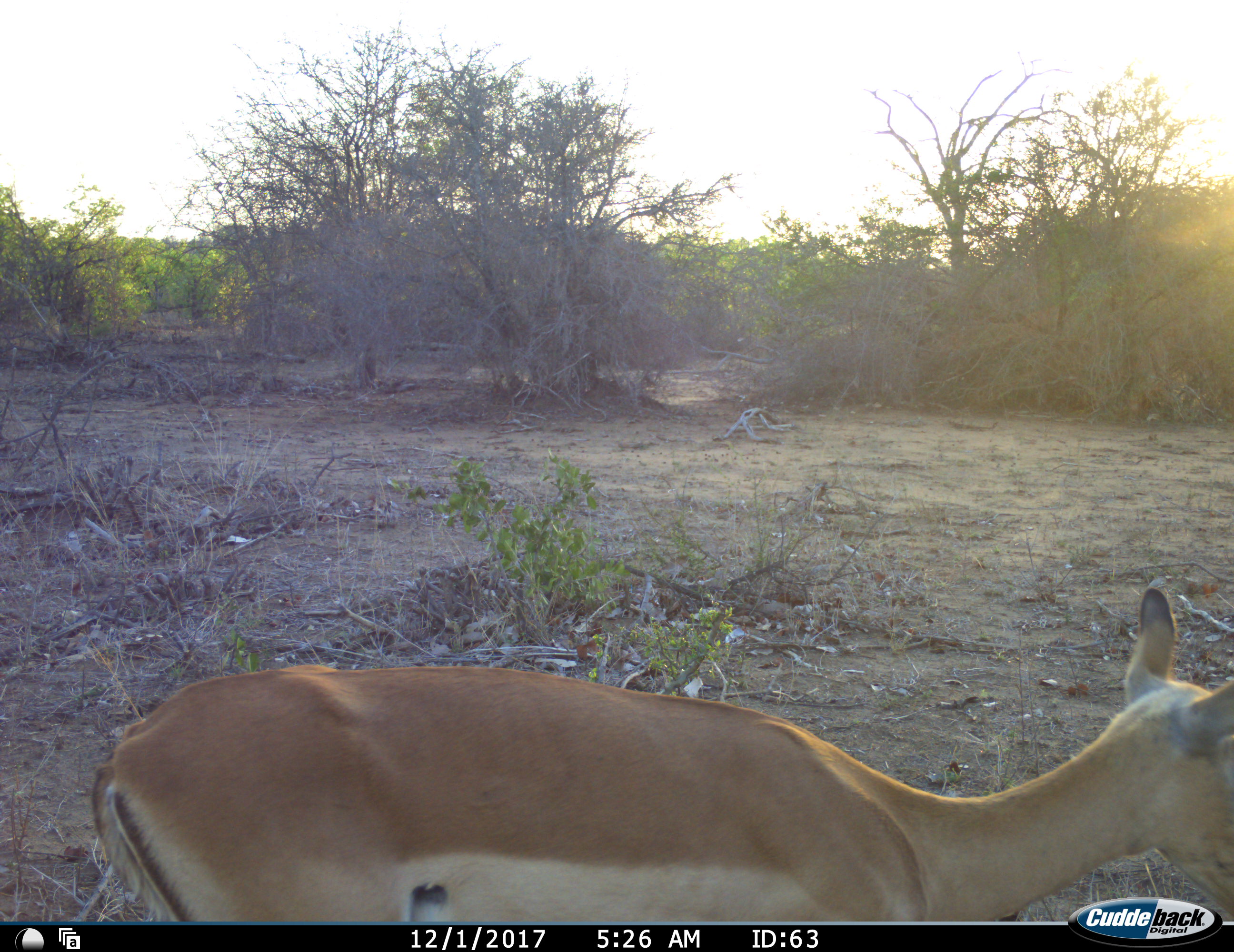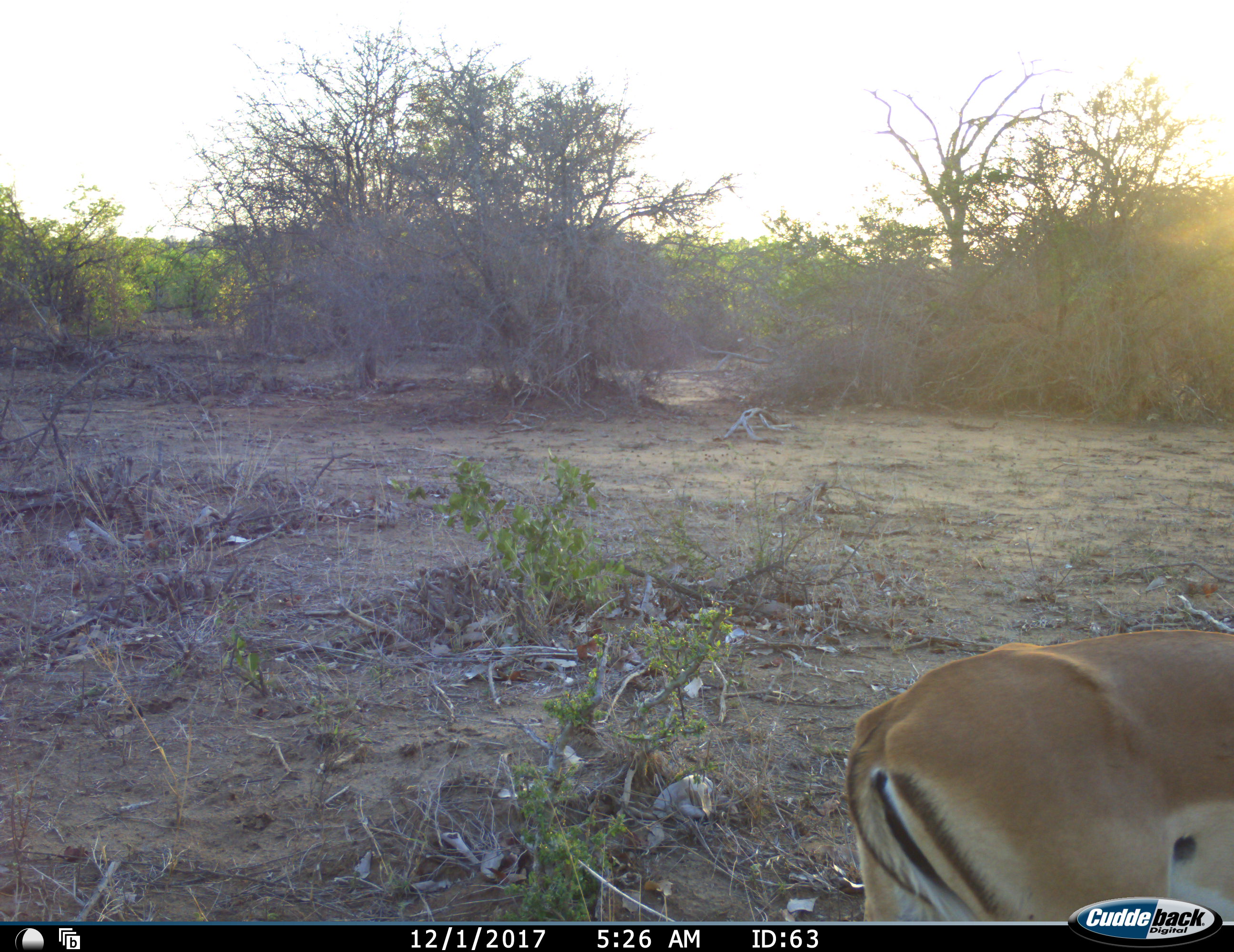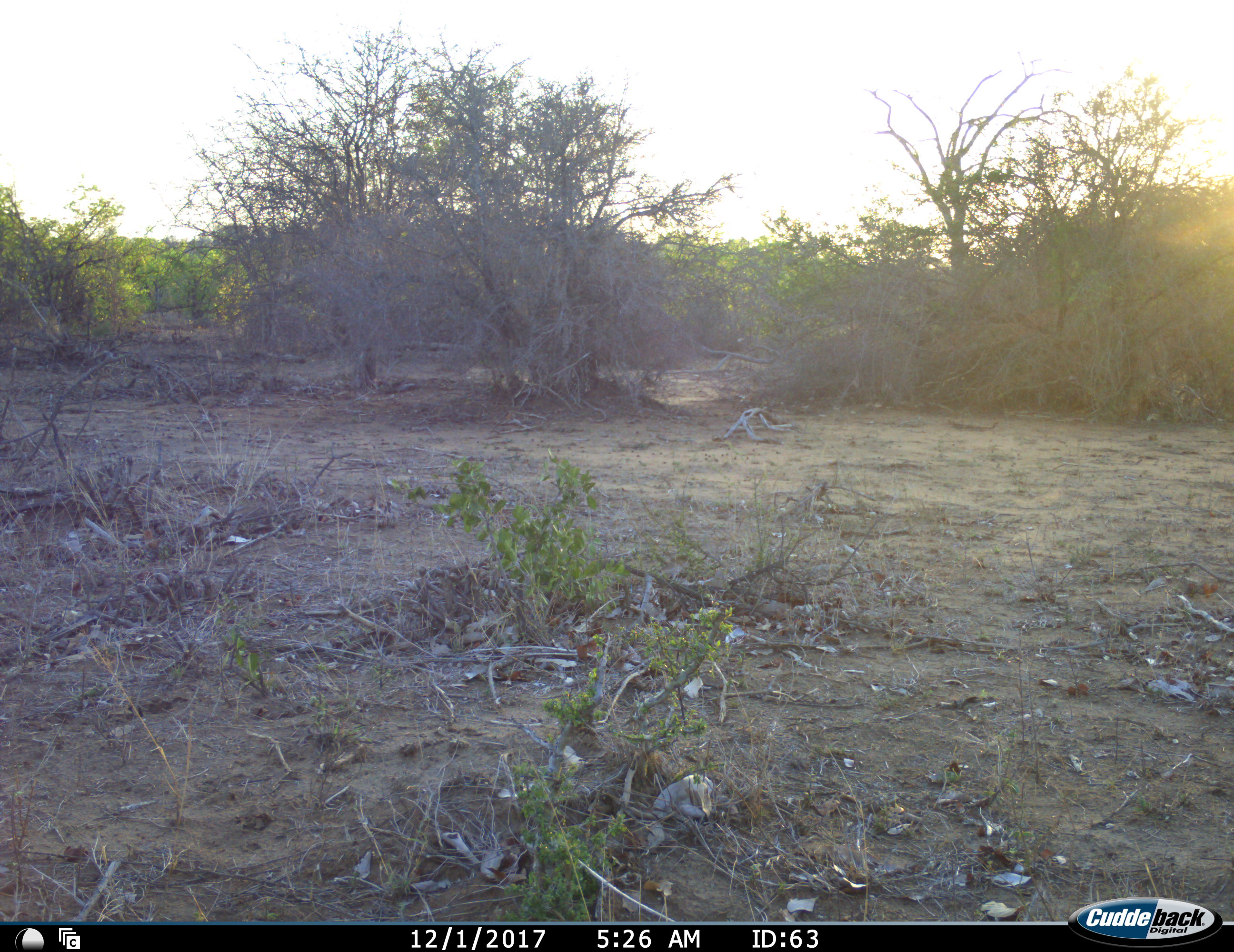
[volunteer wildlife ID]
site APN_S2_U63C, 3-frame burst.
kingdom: Animalia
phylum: Chordata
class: Mammalia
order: Artiodactyla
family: Bovidae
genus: Aepyceros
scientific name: Aepyceros melampus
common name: impala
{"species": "impala (Aepyceros melampus)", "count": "1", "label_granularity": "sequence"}